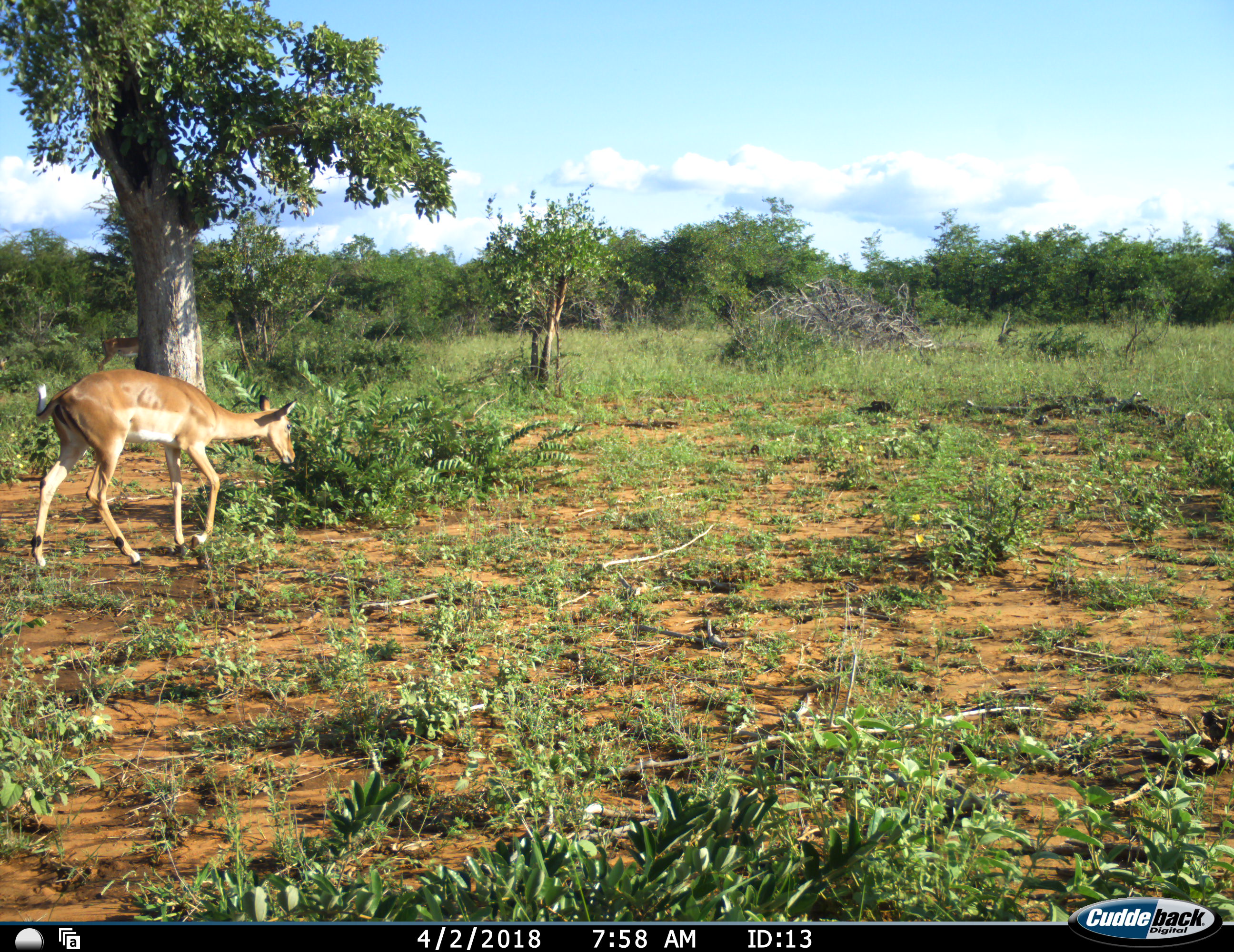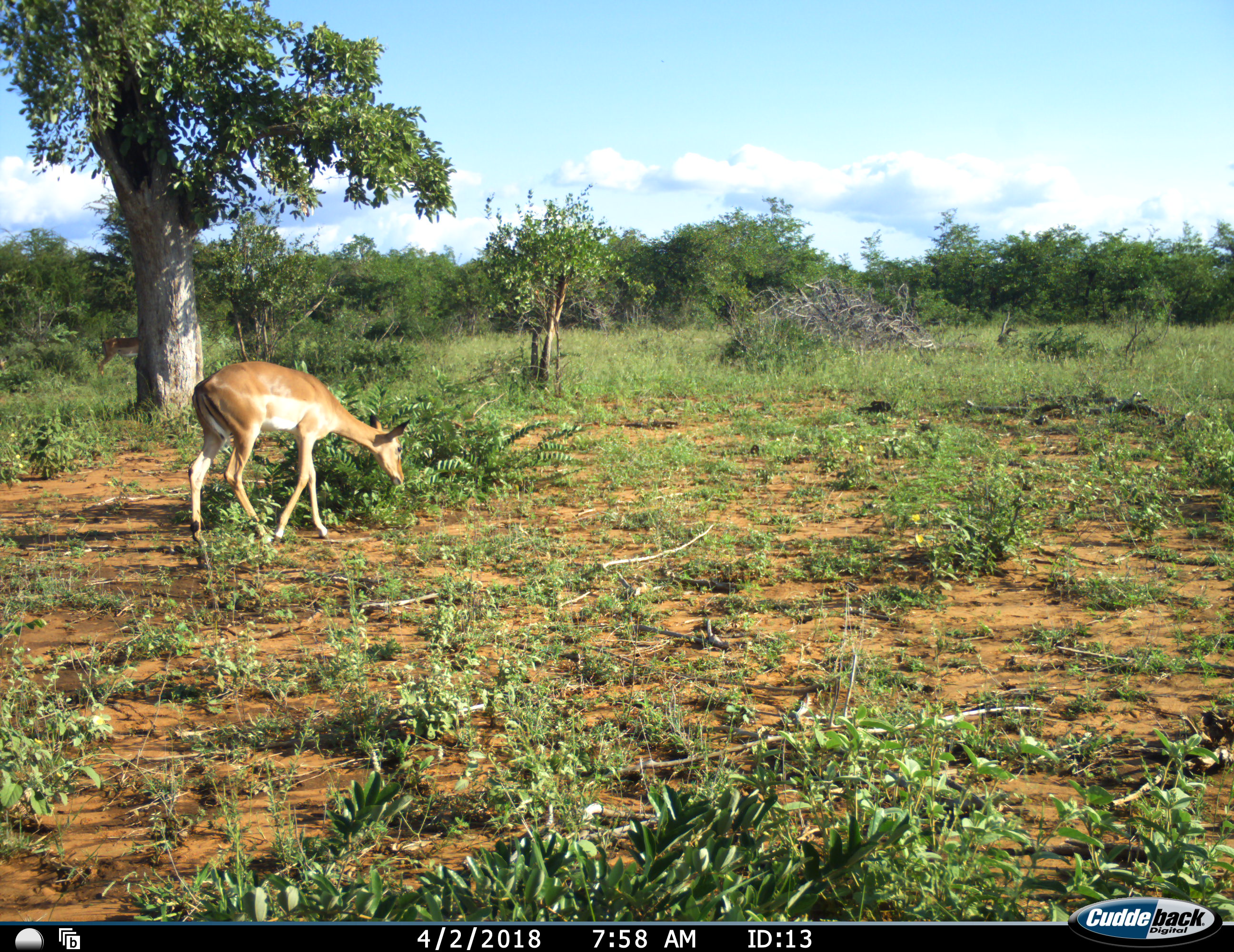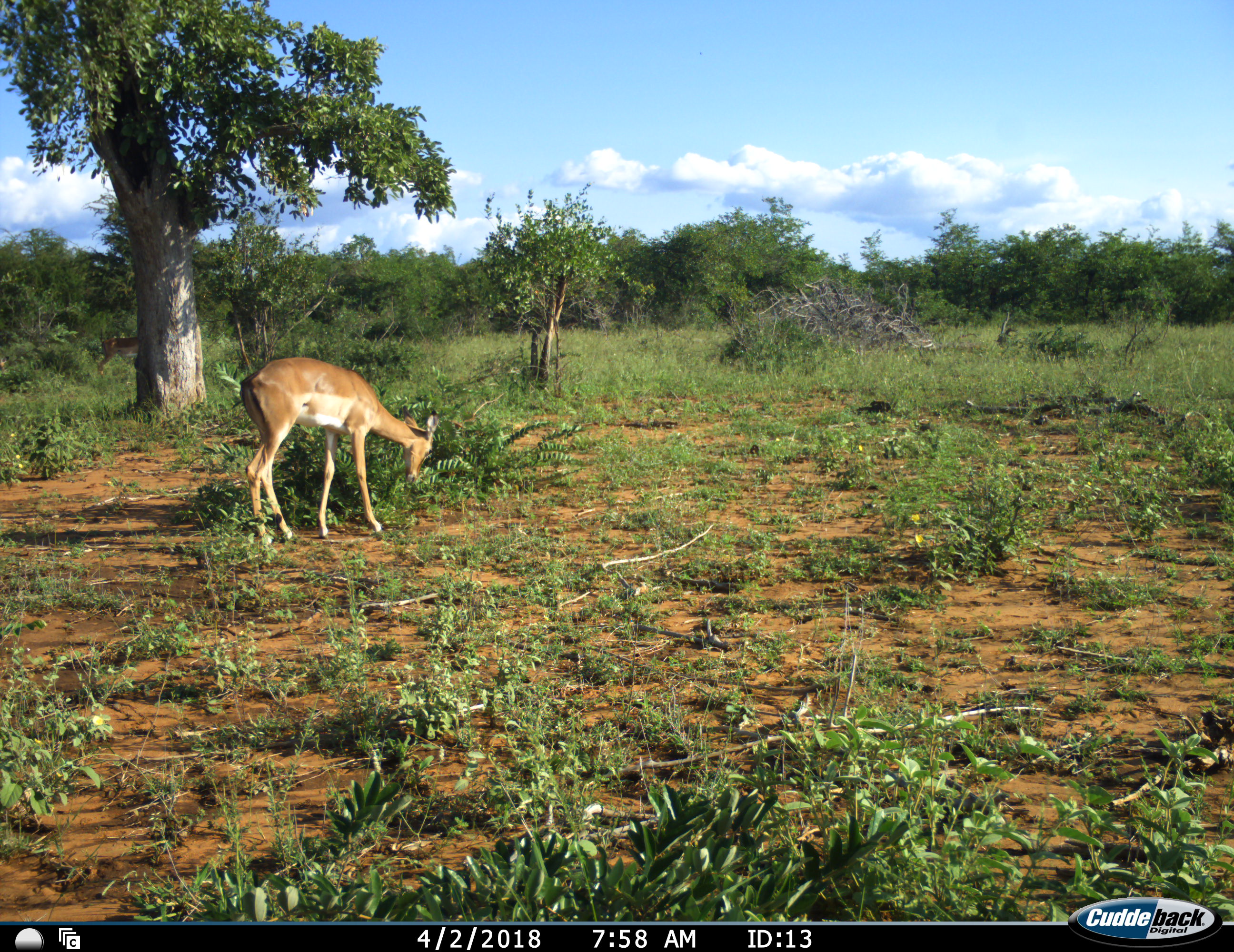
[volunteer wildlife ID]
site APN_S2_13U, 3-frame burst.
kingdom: Animalia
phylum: Chordata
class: Mammalia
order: Artiodactyla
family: Bovidae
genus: Aepyceros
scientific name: Aepyceros melampus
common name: impala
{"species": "impala (Aepyceros melampus)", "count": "1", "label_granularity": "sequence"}